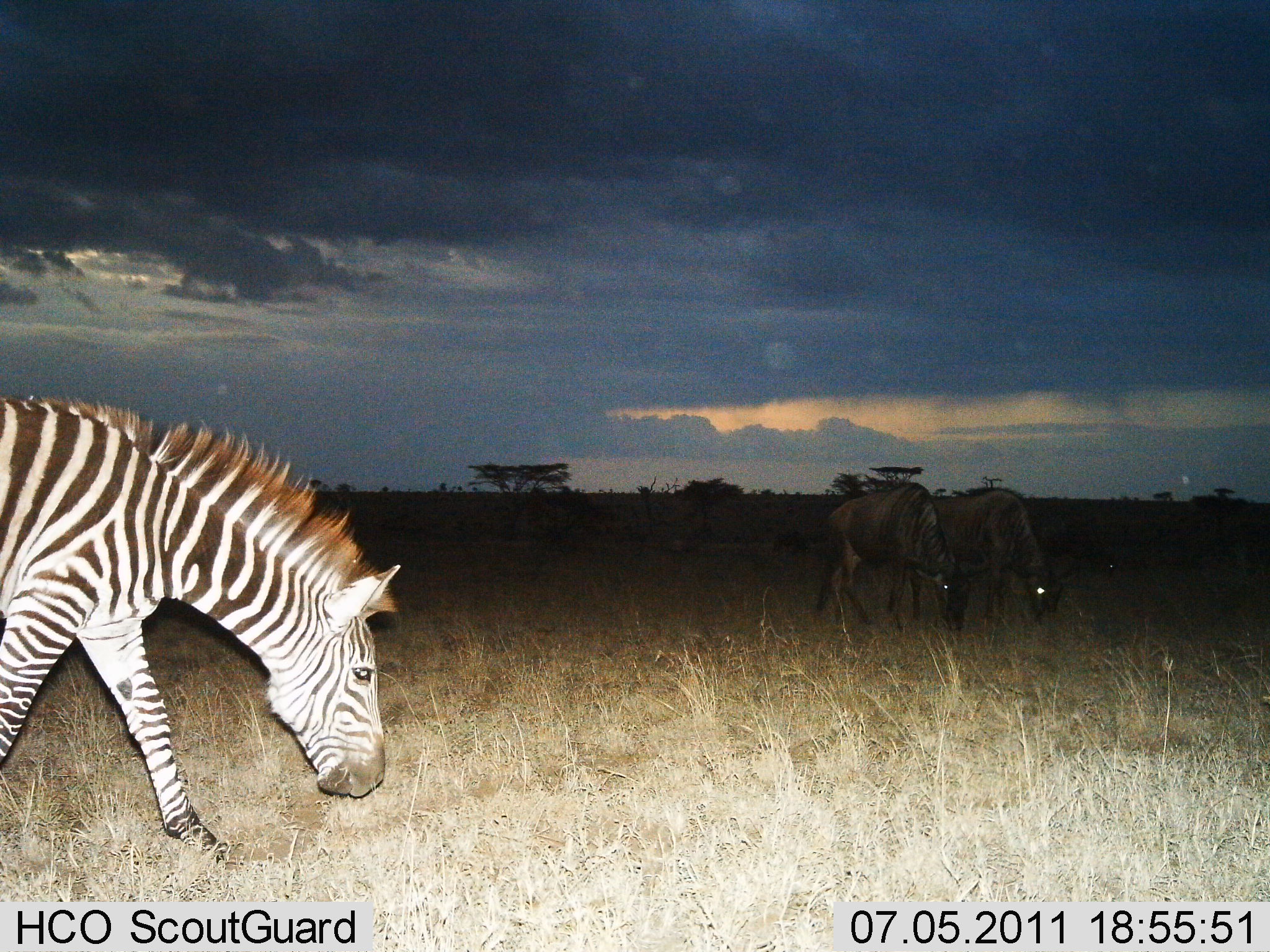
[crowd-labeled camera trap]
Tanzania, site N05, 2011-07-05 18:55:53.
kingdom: Animalia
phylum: Chordata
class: Mammalia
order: Artiodactyla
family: Bovidae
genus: Connochaetes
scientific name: Connochaetes taurinus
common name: blue wildebeest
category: wildebeest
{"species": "wildebeest (blue wildebeest) (Connochaetes taurinus)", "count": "2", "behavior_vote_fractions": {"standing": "18%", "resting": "0%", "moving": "0%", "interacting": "0%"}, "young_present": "0%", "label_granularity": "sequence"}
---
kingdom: Animalia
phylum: Chordata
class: Mammalia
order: Perissodactyla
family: Equidae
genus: Equus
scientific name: Equus quagga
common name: plains zebra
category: zebra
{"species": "zebra (plains zebra) (Equus quagga)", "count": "1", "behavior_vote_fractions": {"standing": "12%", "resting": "0%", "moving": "31%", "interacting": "0%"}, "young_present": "0%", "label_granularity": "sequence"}